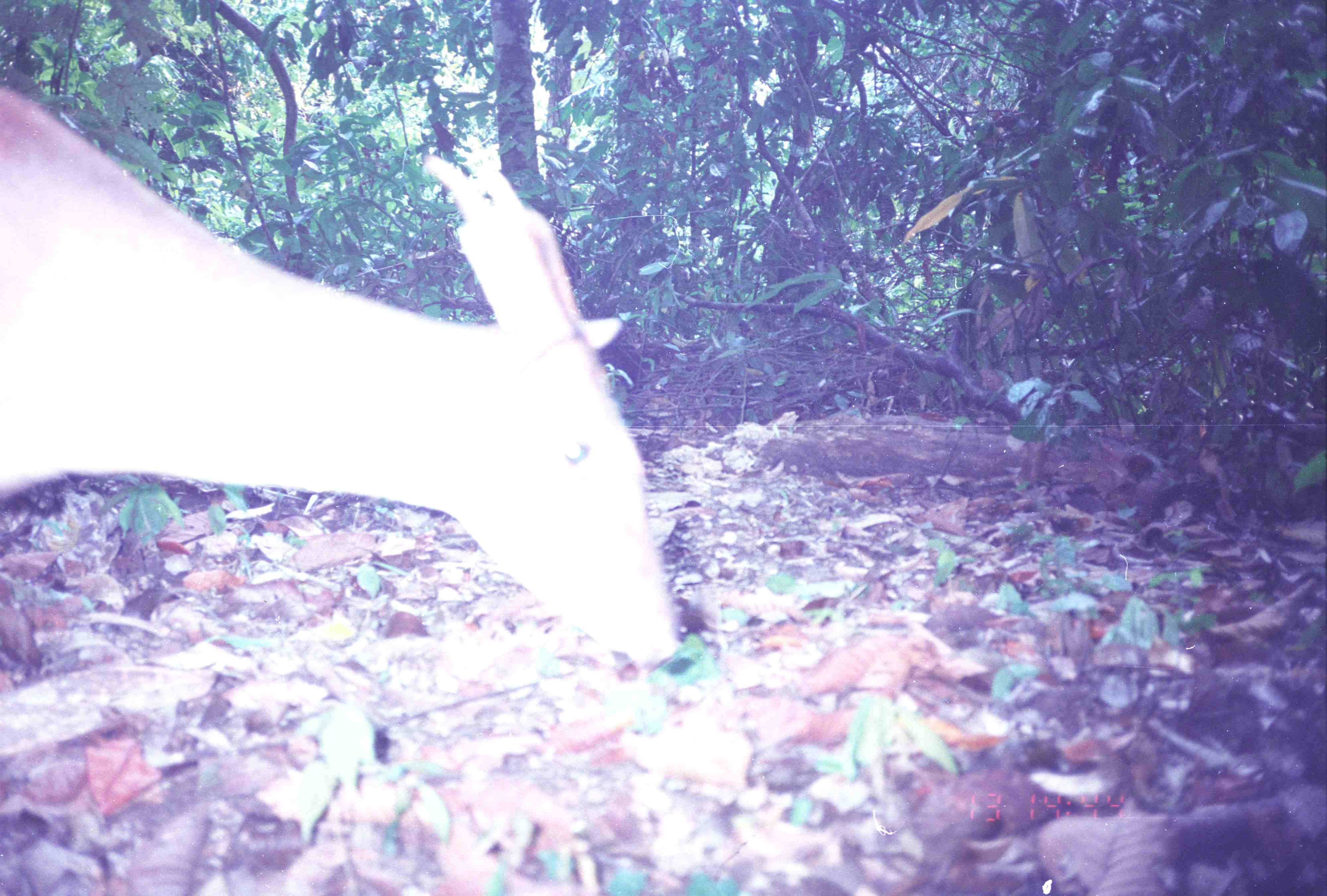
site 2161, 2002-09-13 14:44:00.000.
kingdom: Animalia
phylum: Chordata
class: Mammalia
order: Artiodactyla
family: Cervidae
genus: Muntiacus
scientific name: Muntiacus muntjak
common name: southern red muntjac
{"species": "Muntiacus muntjak (southern red muntjac)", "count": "1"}